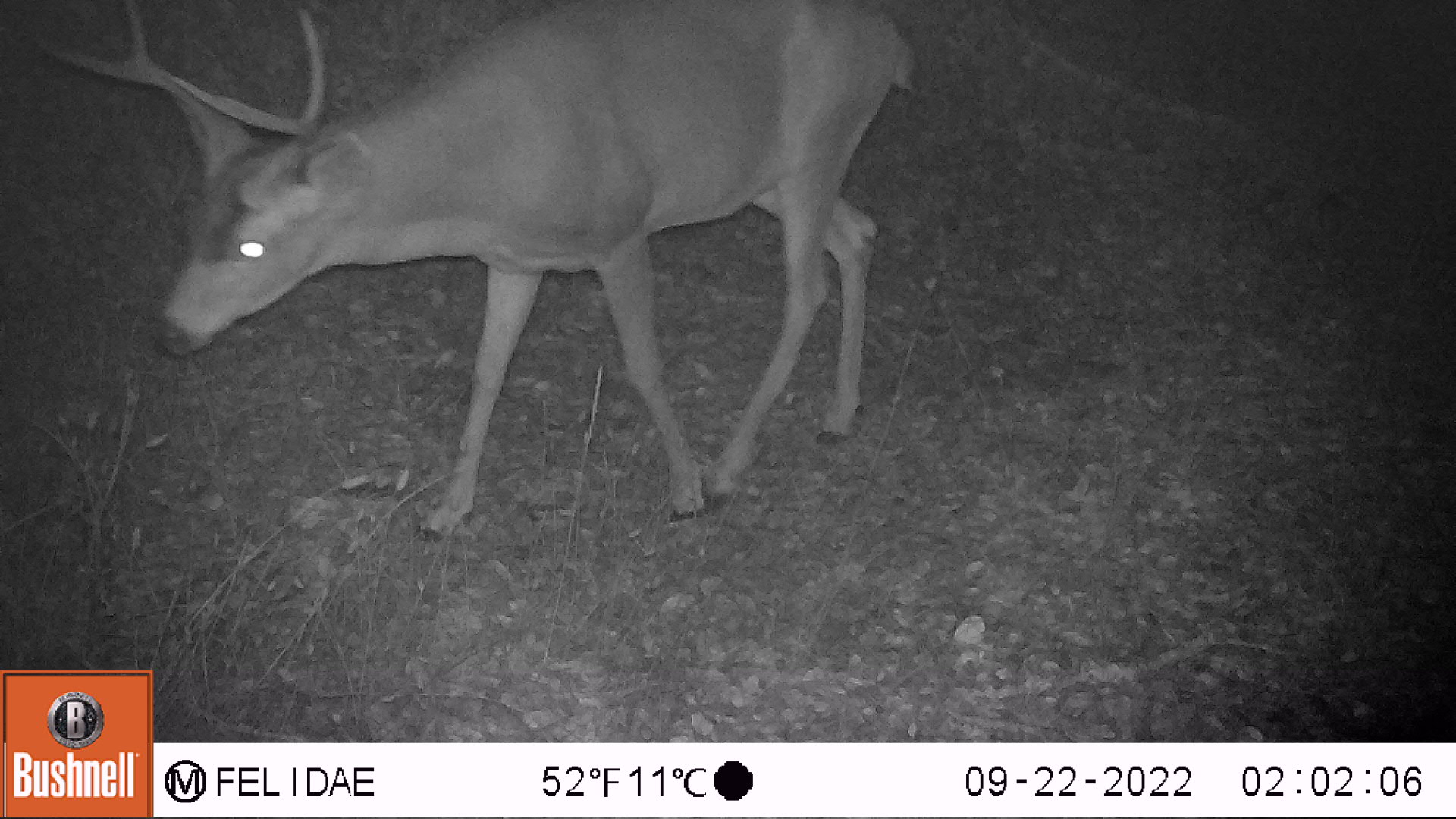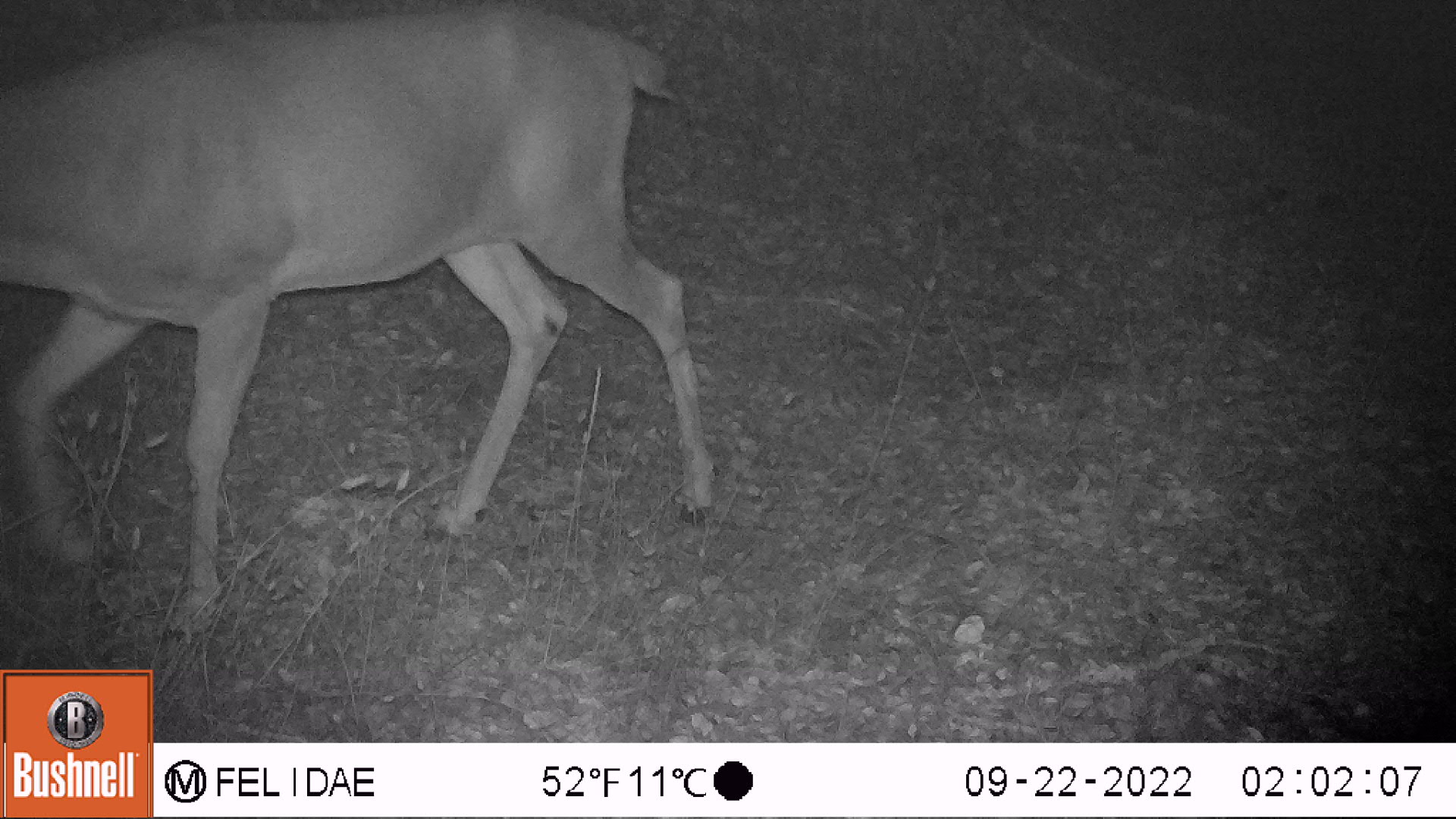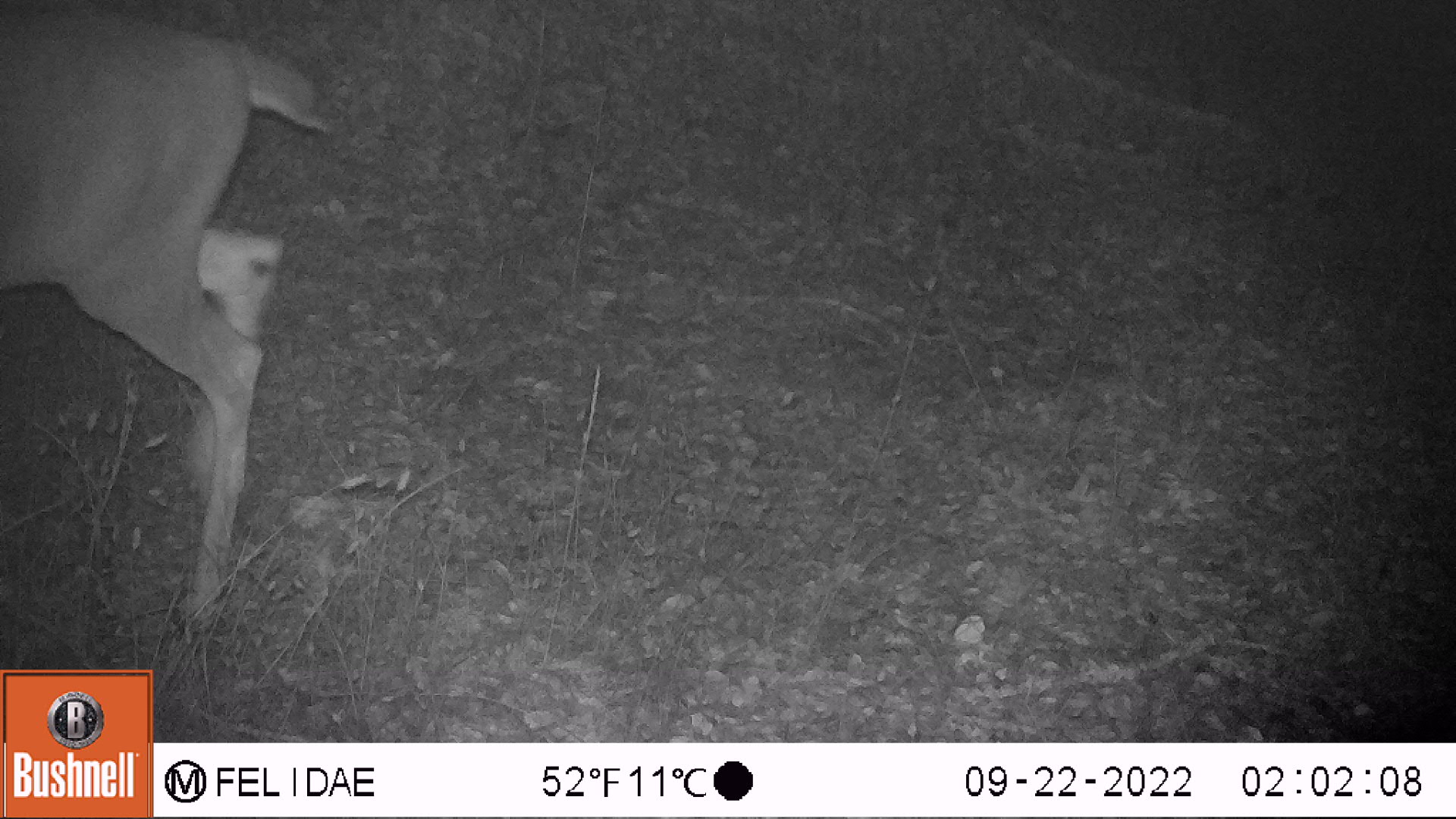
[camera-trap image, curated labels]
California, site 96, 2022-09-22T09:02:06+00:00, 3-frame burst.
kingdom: Animalia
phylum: Chordata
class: Mammalia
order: Artiodactyla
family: Cervidae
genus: Odocoileus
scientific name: Odocoileus hemionus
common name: mule deer